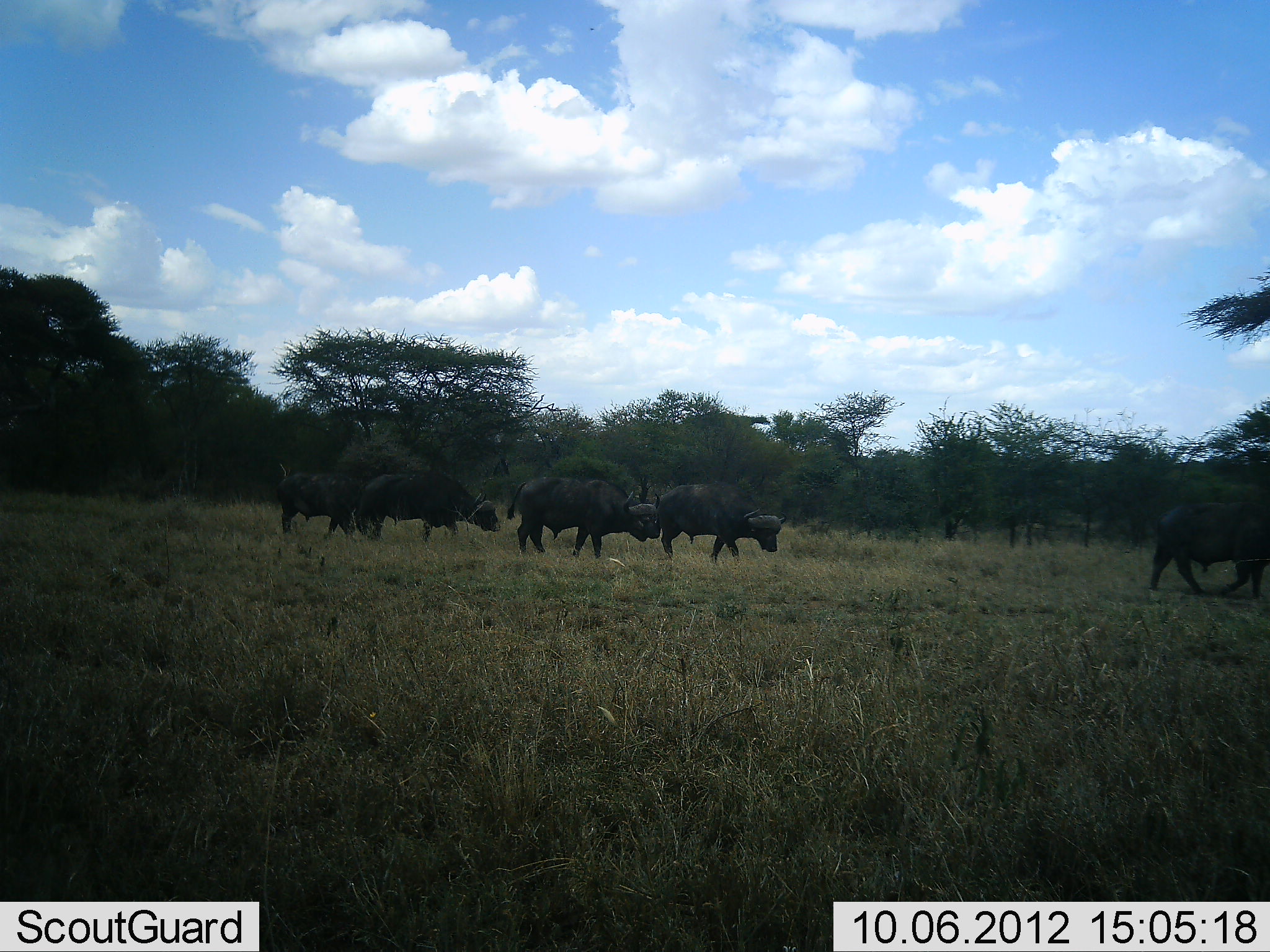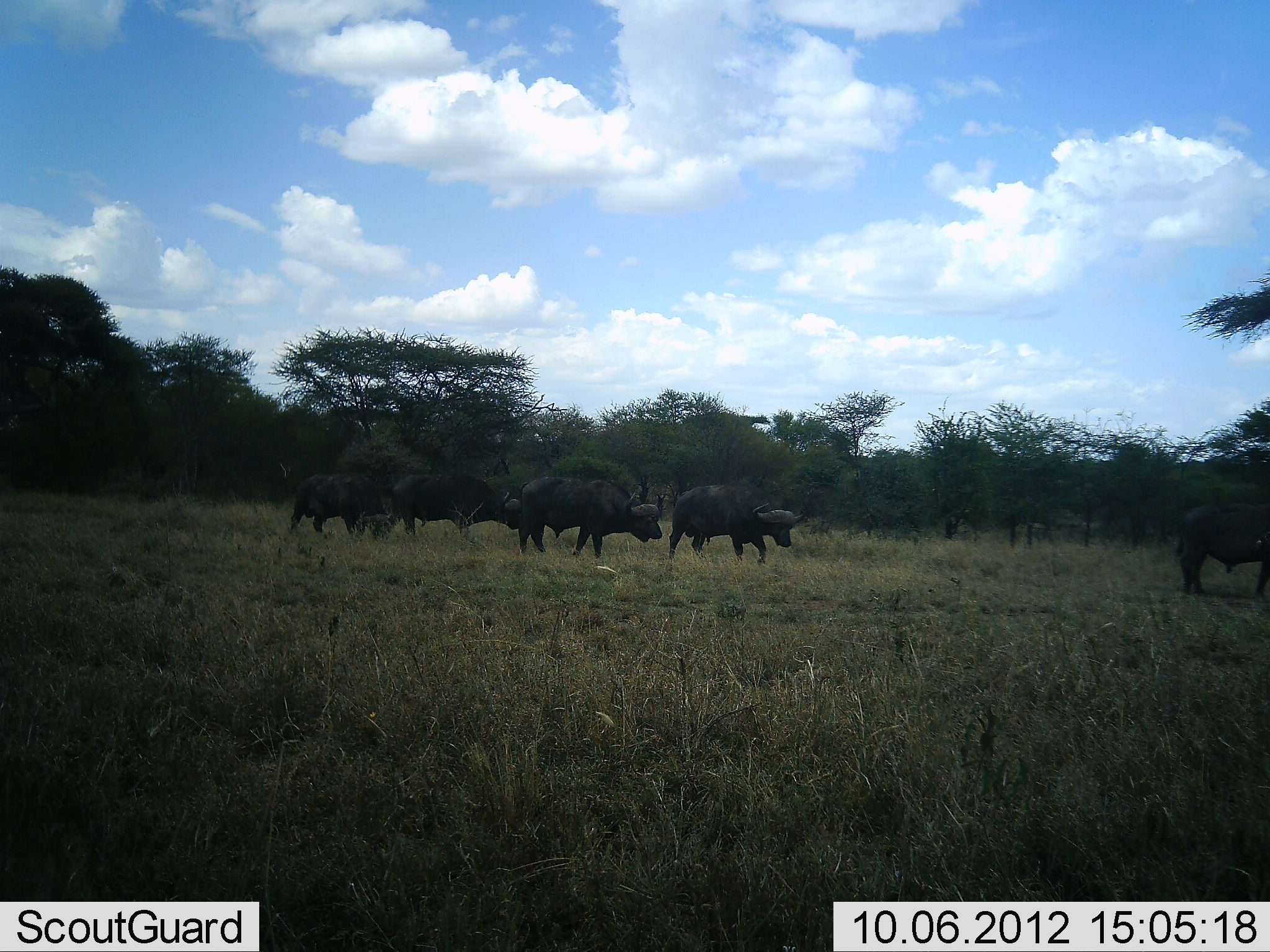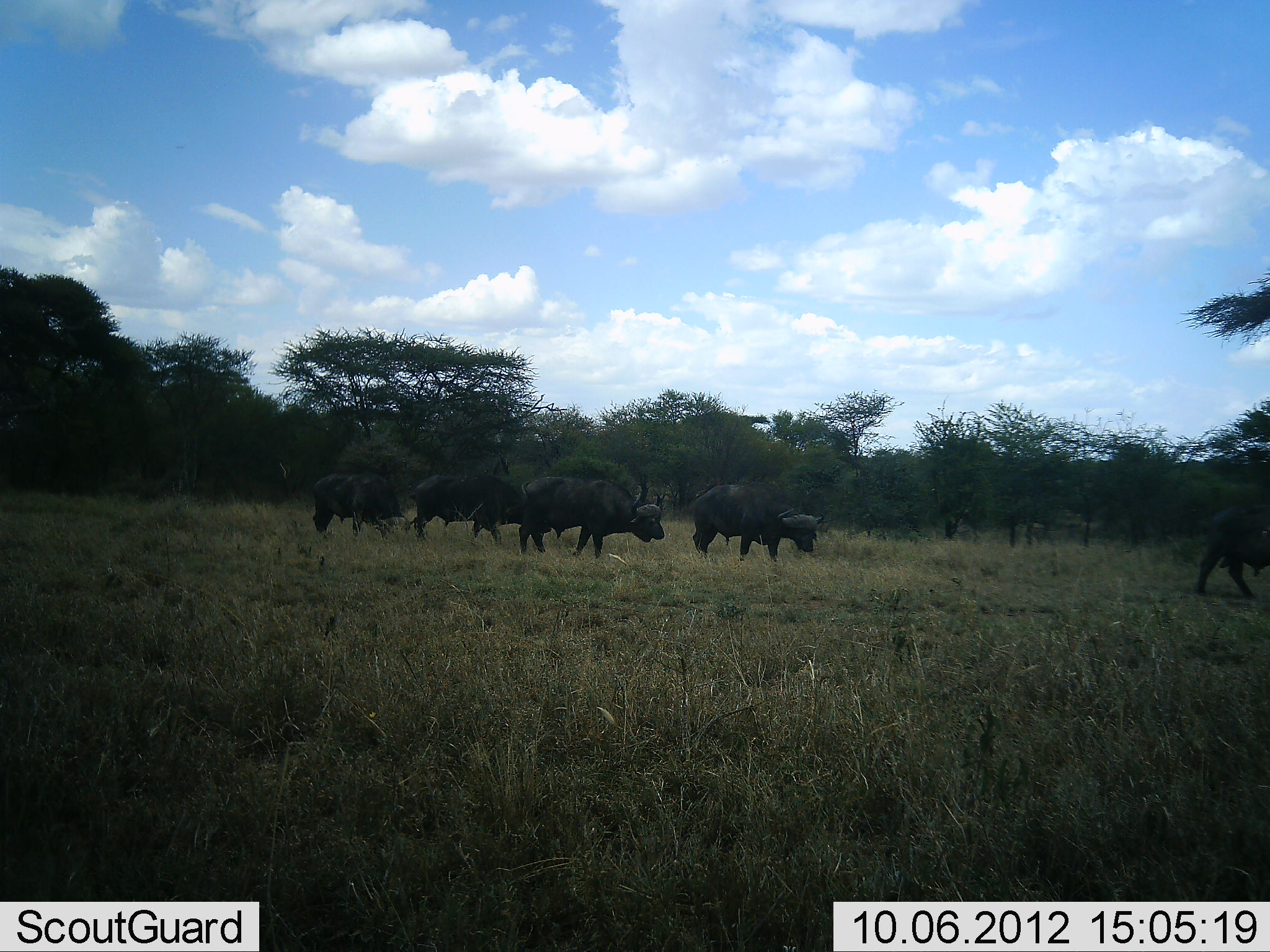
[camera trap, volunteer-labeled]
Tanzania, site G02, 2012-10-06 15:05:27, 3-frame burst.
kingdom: Animalia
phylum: Chordata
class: Mammalia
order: Artiodactyla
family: Bovidae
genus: Syncerus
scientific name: Syncerus caffer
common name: cape buffalo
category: buffalo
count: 5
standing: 10%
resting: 0%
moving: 100%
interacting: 0%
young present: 10%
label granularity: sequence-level